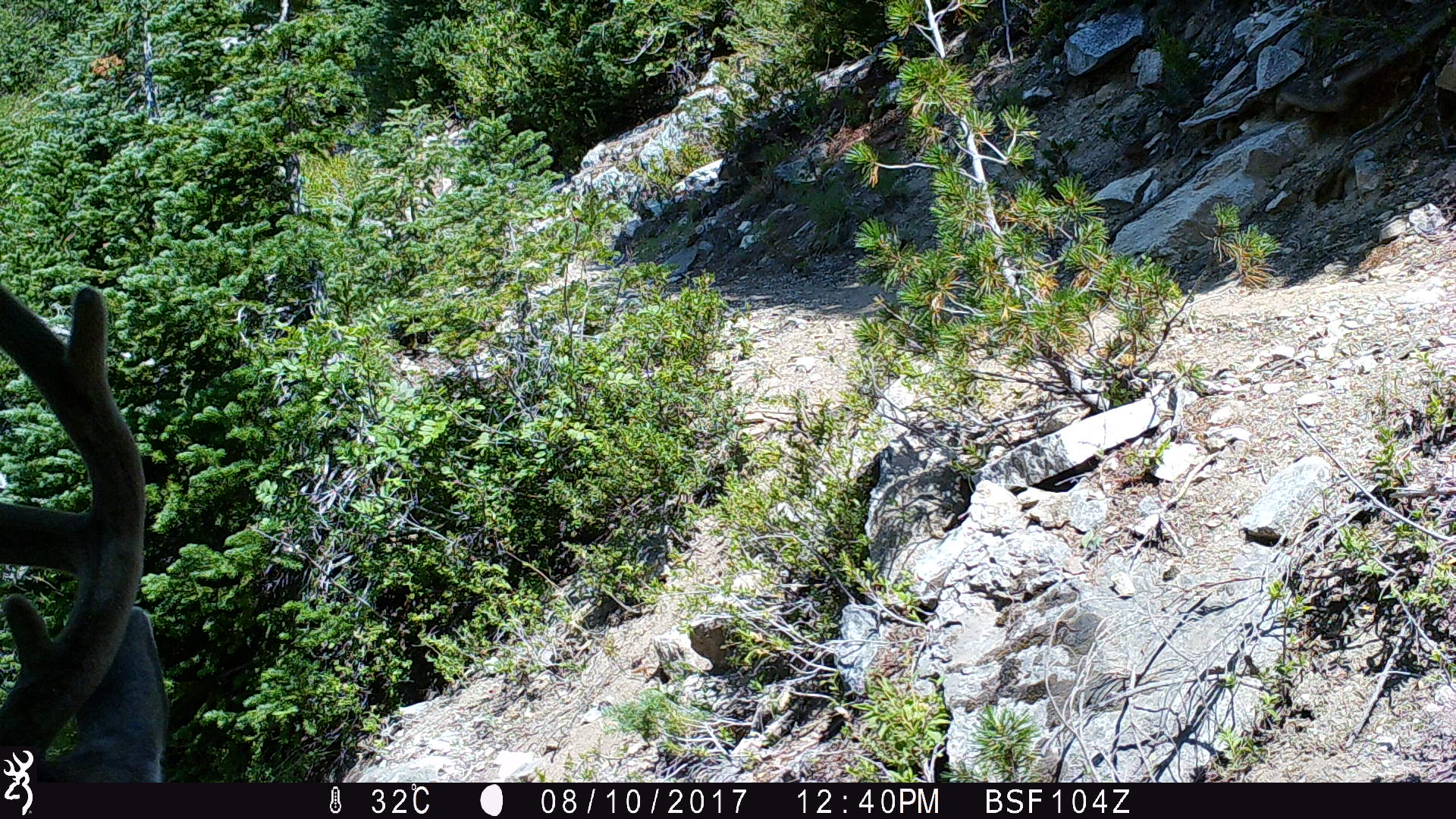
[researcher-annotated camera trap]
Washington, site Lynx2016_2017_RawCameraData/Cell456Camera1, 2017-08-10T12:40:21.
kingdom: Animalia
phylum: Chordata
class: Mammalia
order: Artiodactyla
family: Cervidae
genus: Odocoileus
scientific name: Odocoileus hemionus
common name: mule deer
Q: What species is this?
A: Odocoileus hemionus (mule deer).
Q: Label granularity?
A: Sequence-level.